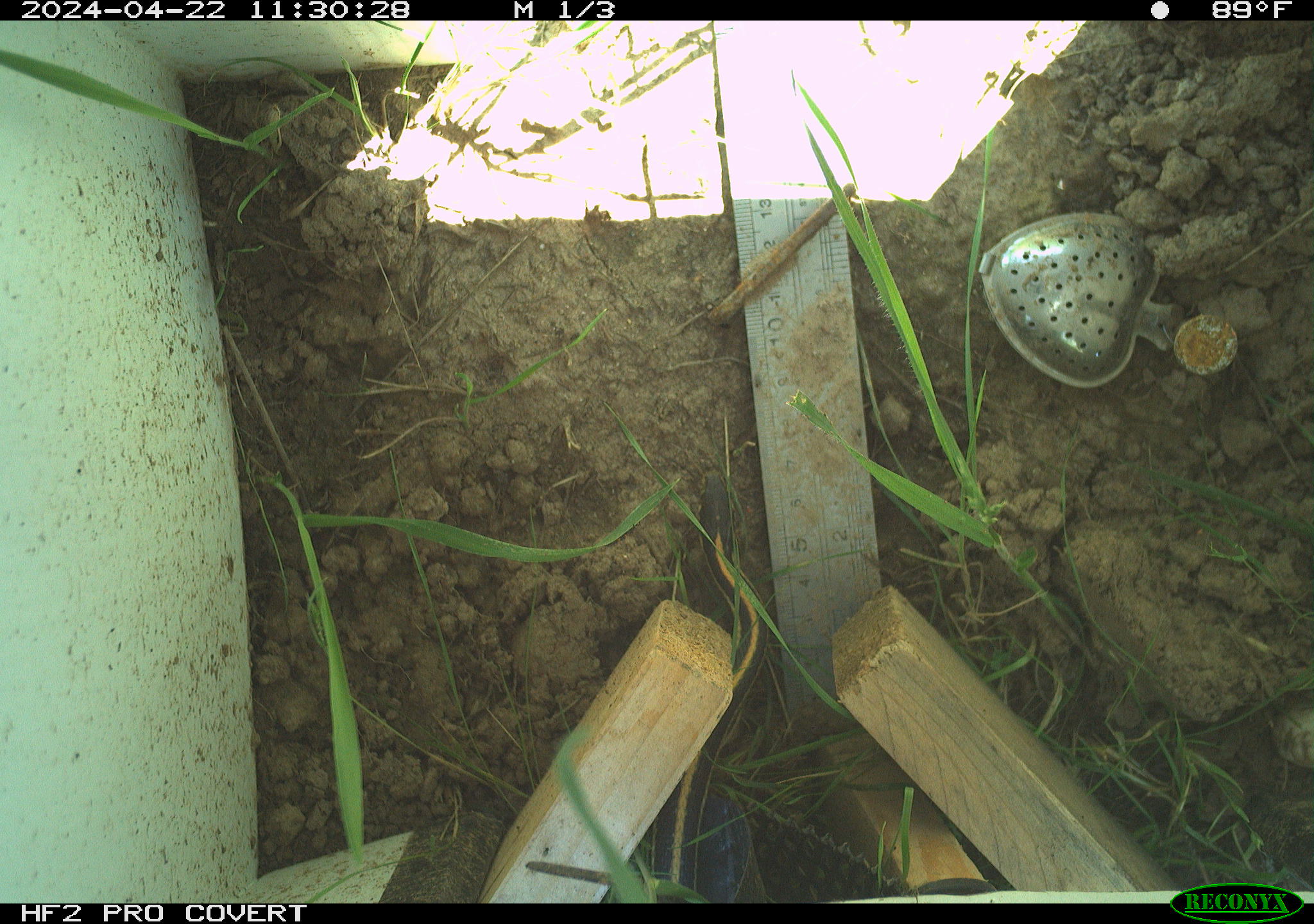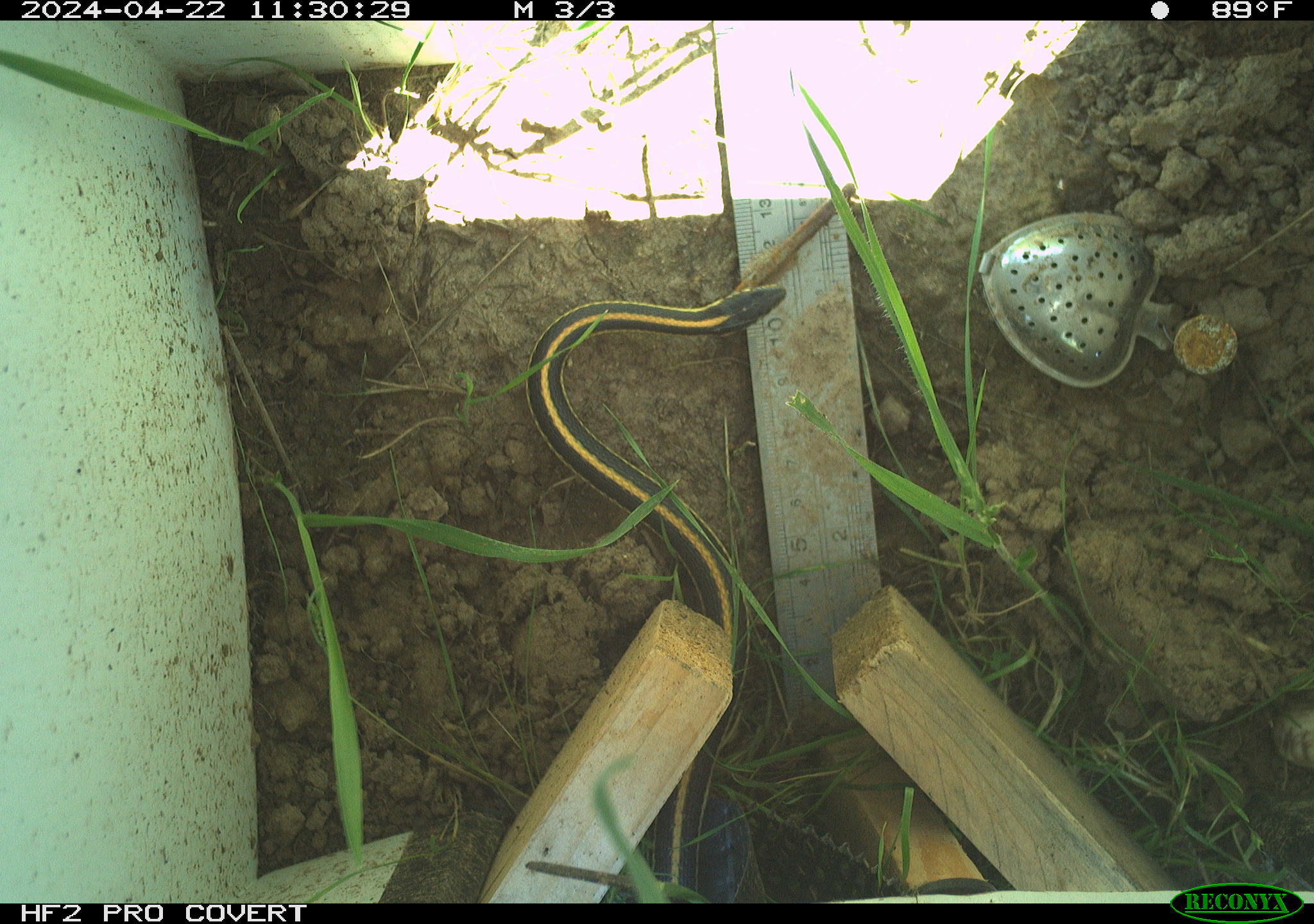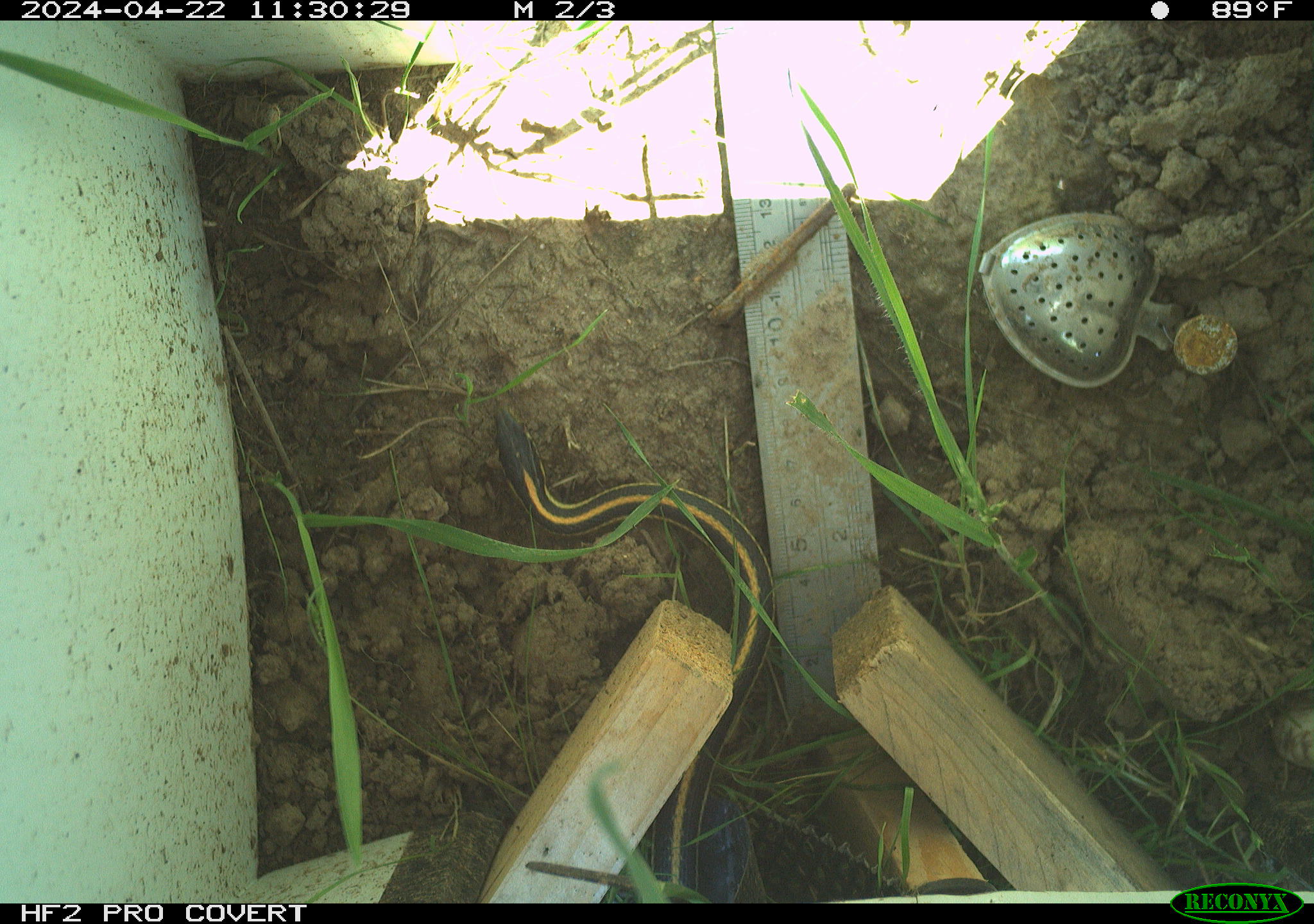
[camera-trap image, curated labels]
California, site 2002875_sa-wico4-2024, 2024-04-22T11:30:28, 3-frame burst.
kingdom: Animalia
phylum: Chordata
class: Reptilia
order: Squamata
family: Colubridae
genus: Thamnophis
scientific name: Thamnophis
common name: american gartersnakes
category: thamnophis species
Thamnophis species (american gartersnakes) (Thamnophis).